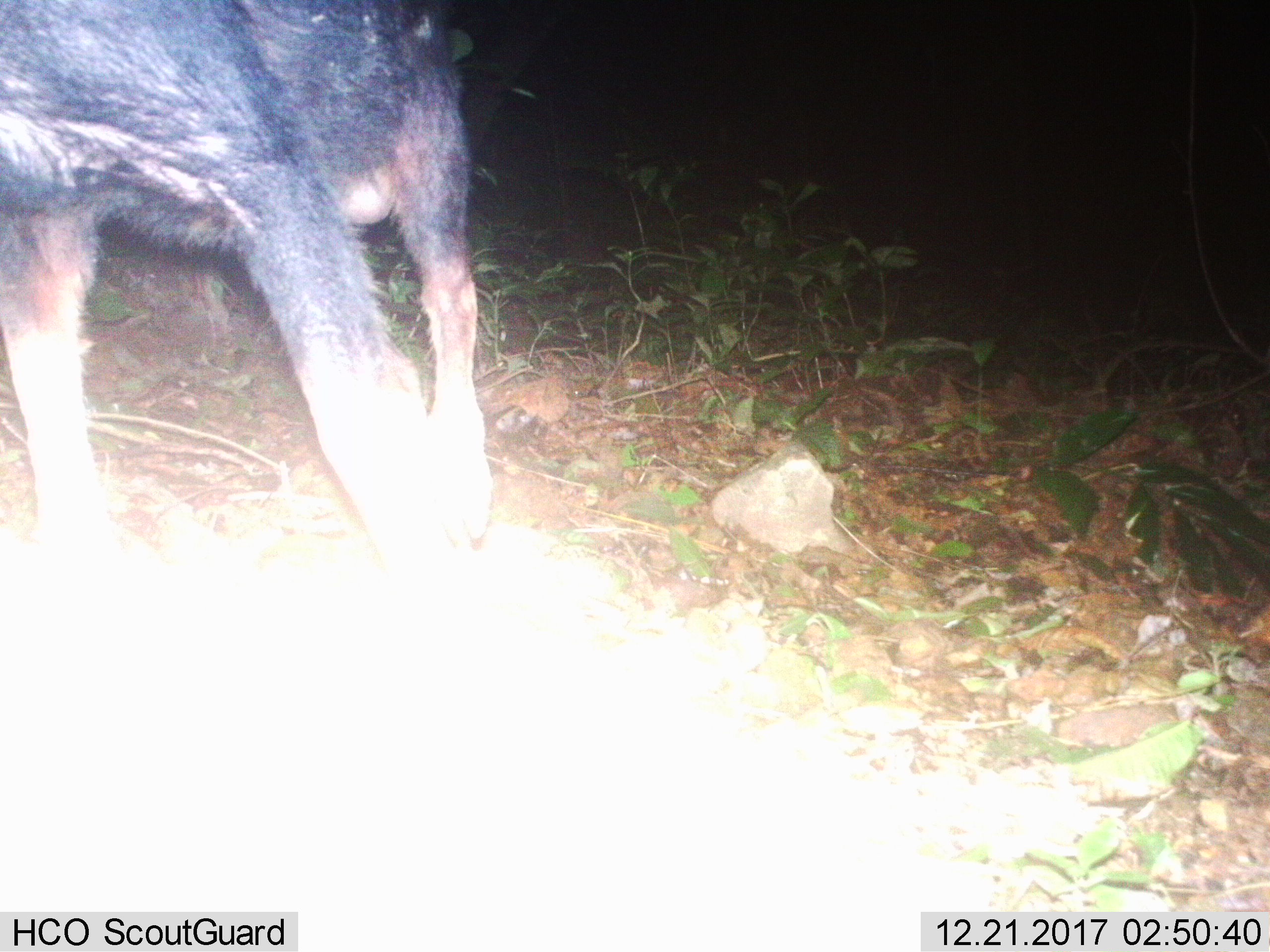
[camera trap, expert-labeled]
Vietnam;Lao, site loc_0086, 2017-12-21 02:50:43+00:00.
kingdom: Animalia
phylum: Chordata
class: Mammalia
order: Artiodactyla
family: Bovidae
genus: Capricornis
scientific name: Capricornis sumatraensis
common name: chinese serow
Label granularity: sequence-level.